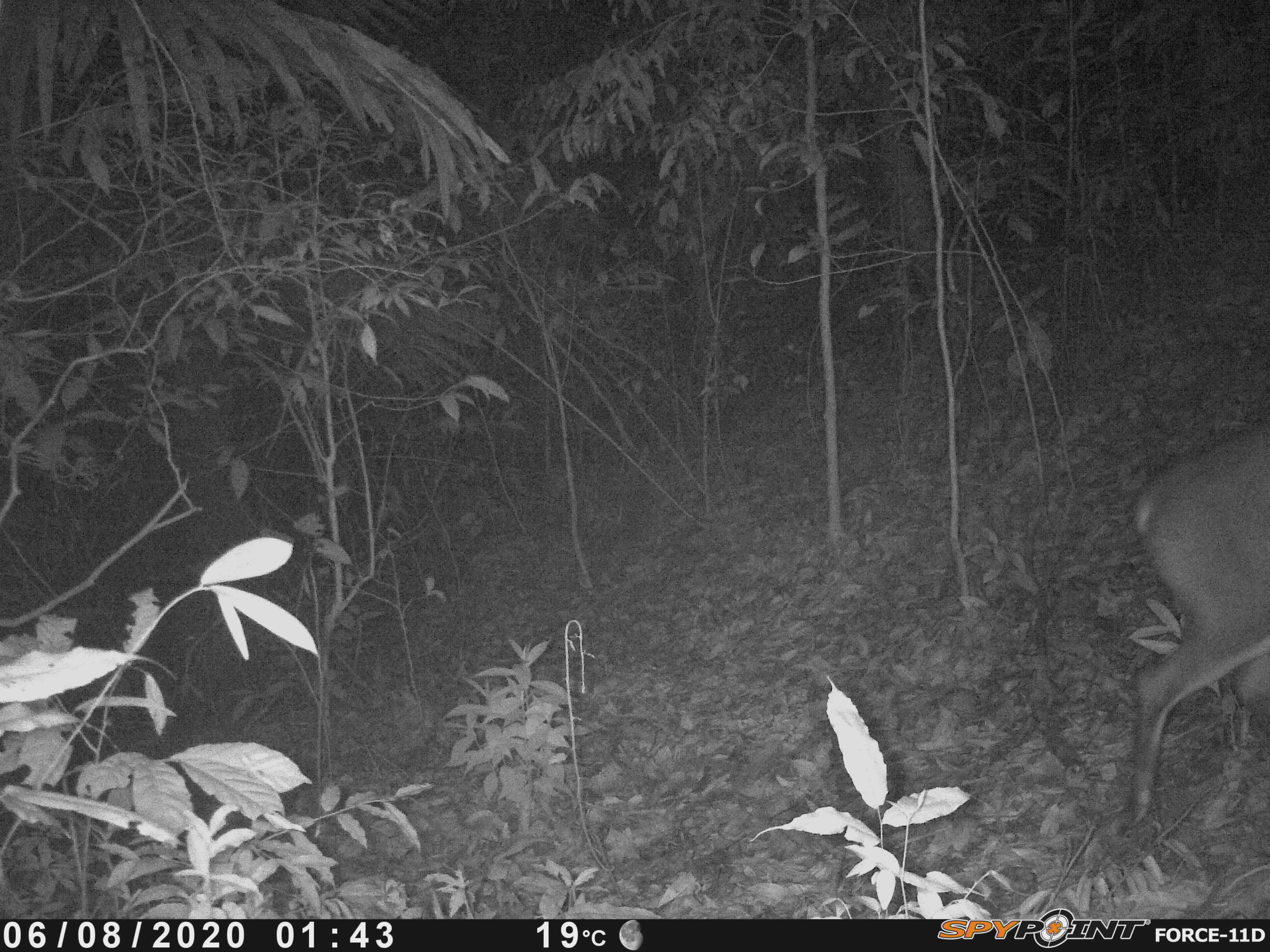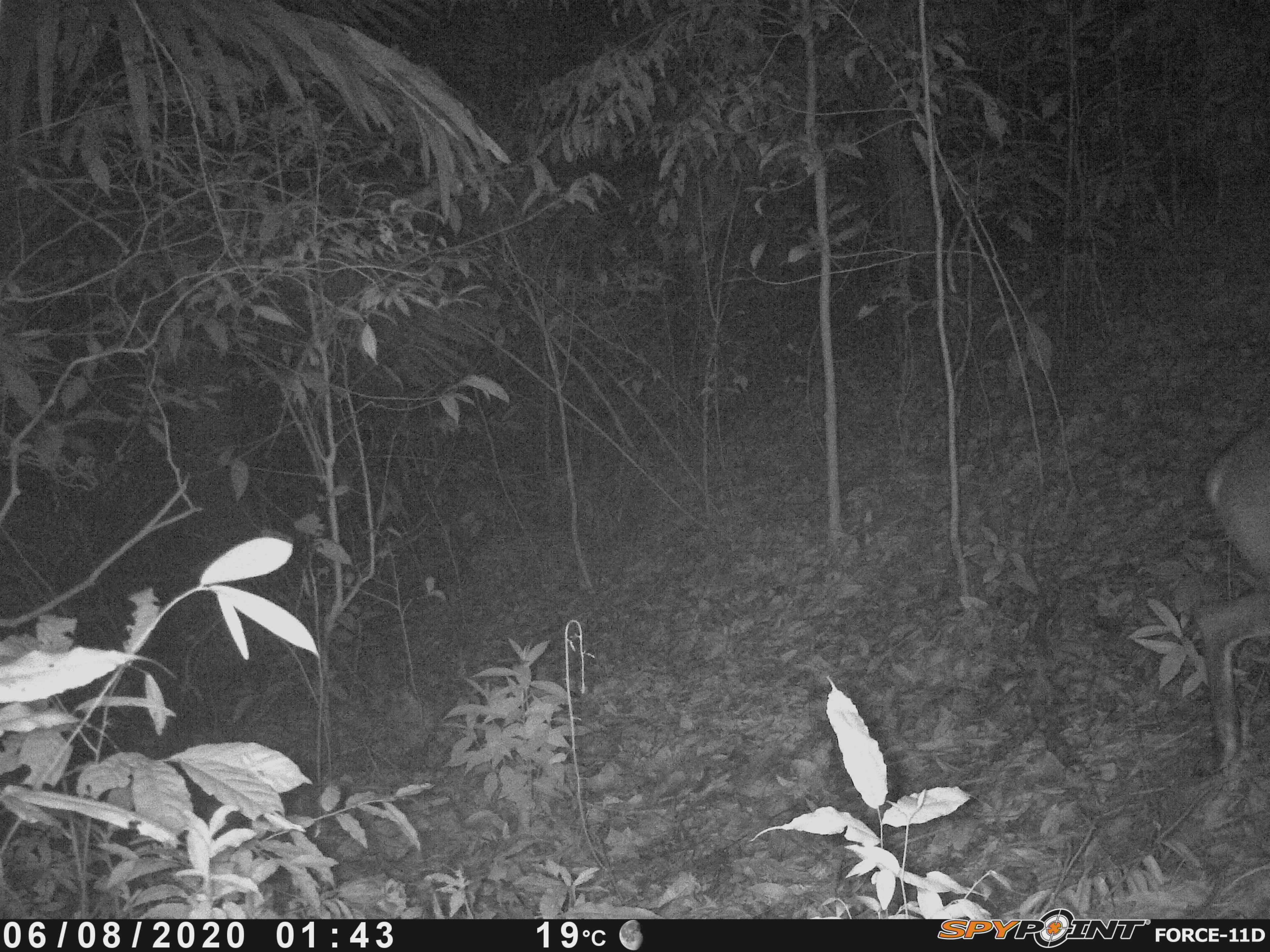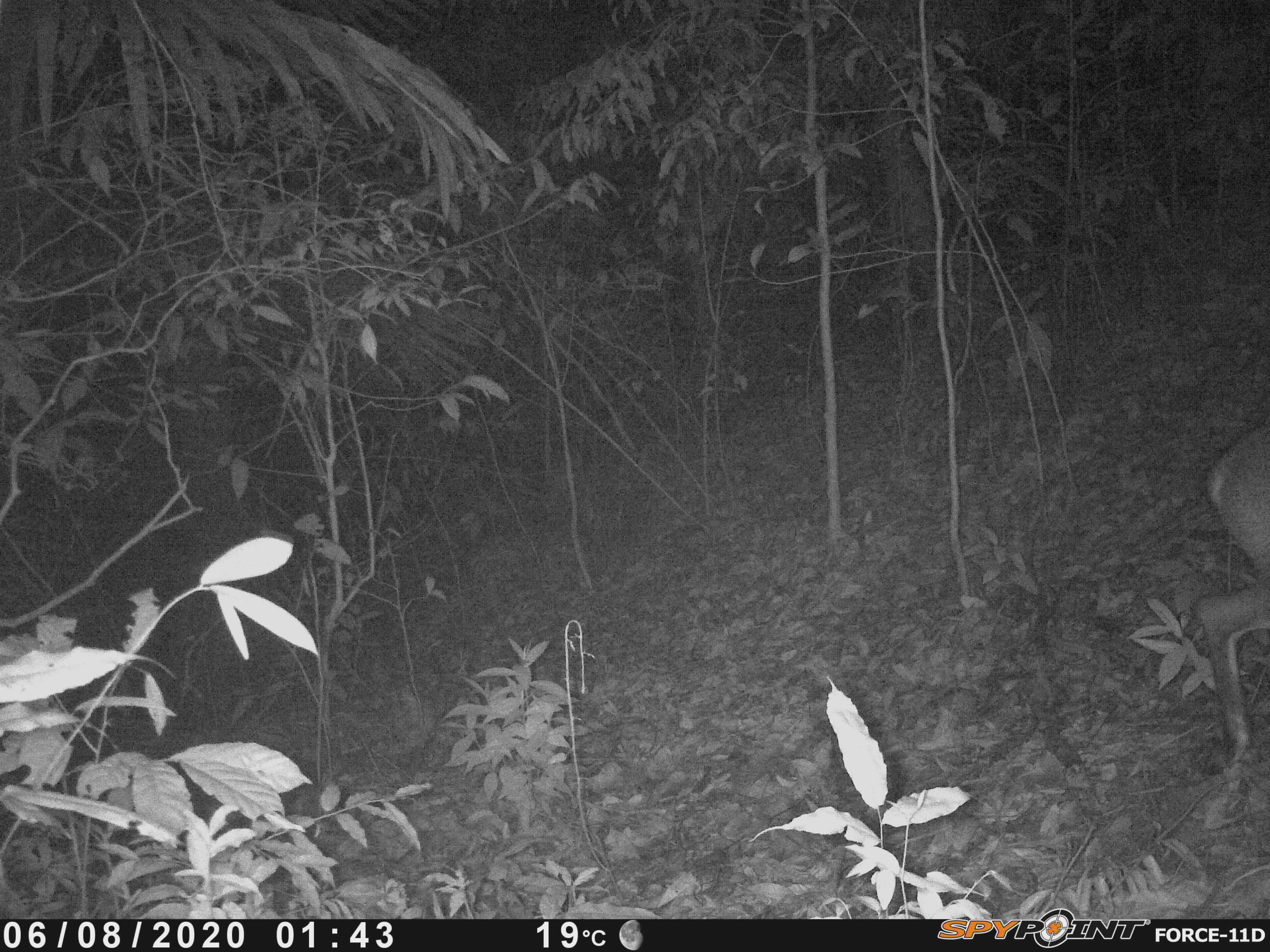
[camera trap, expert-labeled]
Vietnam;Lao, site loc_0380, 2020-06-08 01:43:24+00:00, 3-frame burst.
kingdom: Animalia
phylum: Chordata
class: Mammalia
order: Artiodactyla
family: Cervidae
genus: Muntiacus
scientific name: Muntiacus vuquangensis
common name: large-antlered muntjac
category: large antlered muntjac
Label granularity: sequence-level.